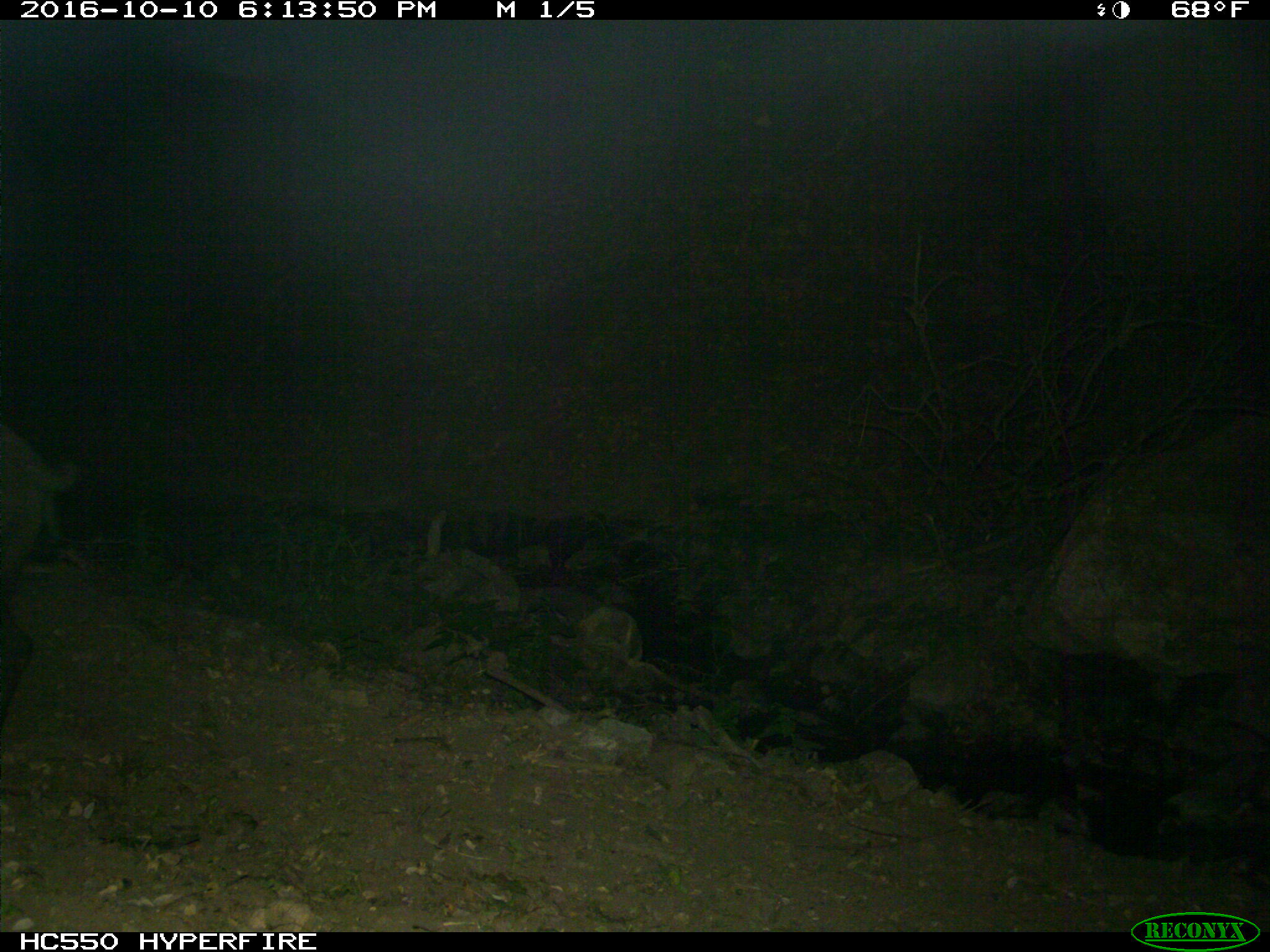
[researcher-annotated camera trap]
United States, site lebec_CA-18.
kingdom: Animalia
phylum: Chordata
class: Mammalia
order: Artiodactyla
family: Suidae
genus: Sus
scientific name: Sus scrofa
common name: wild boar